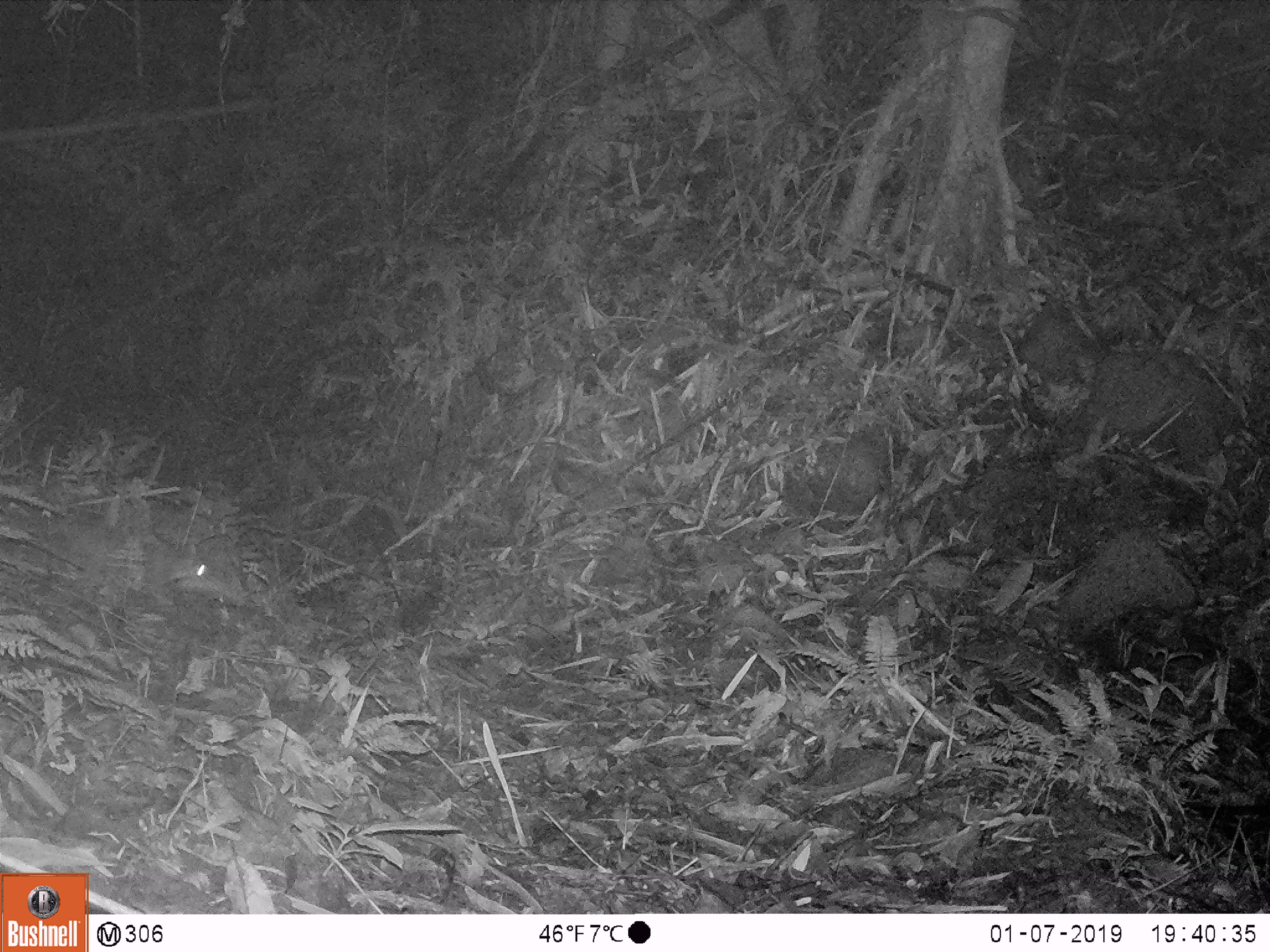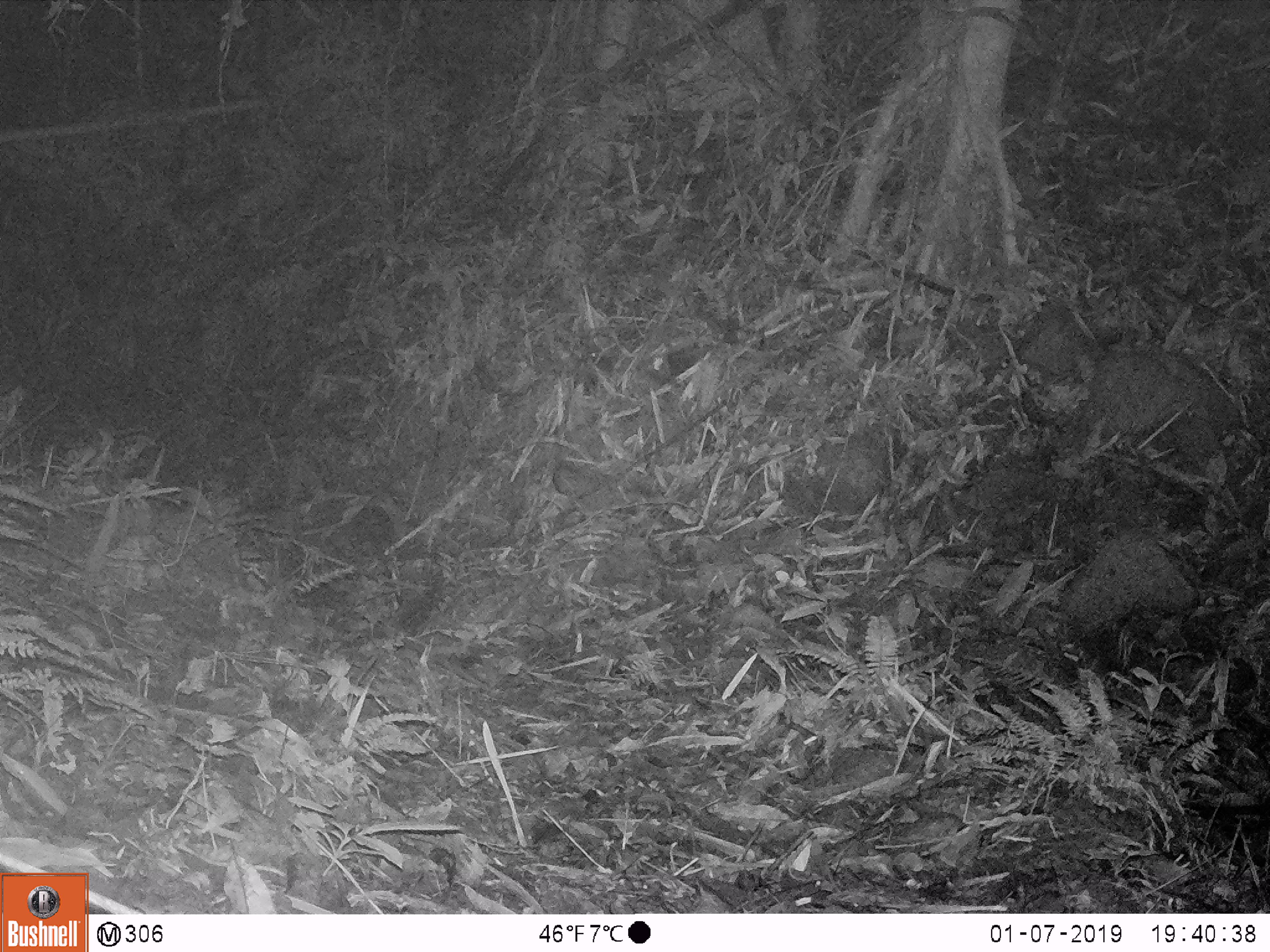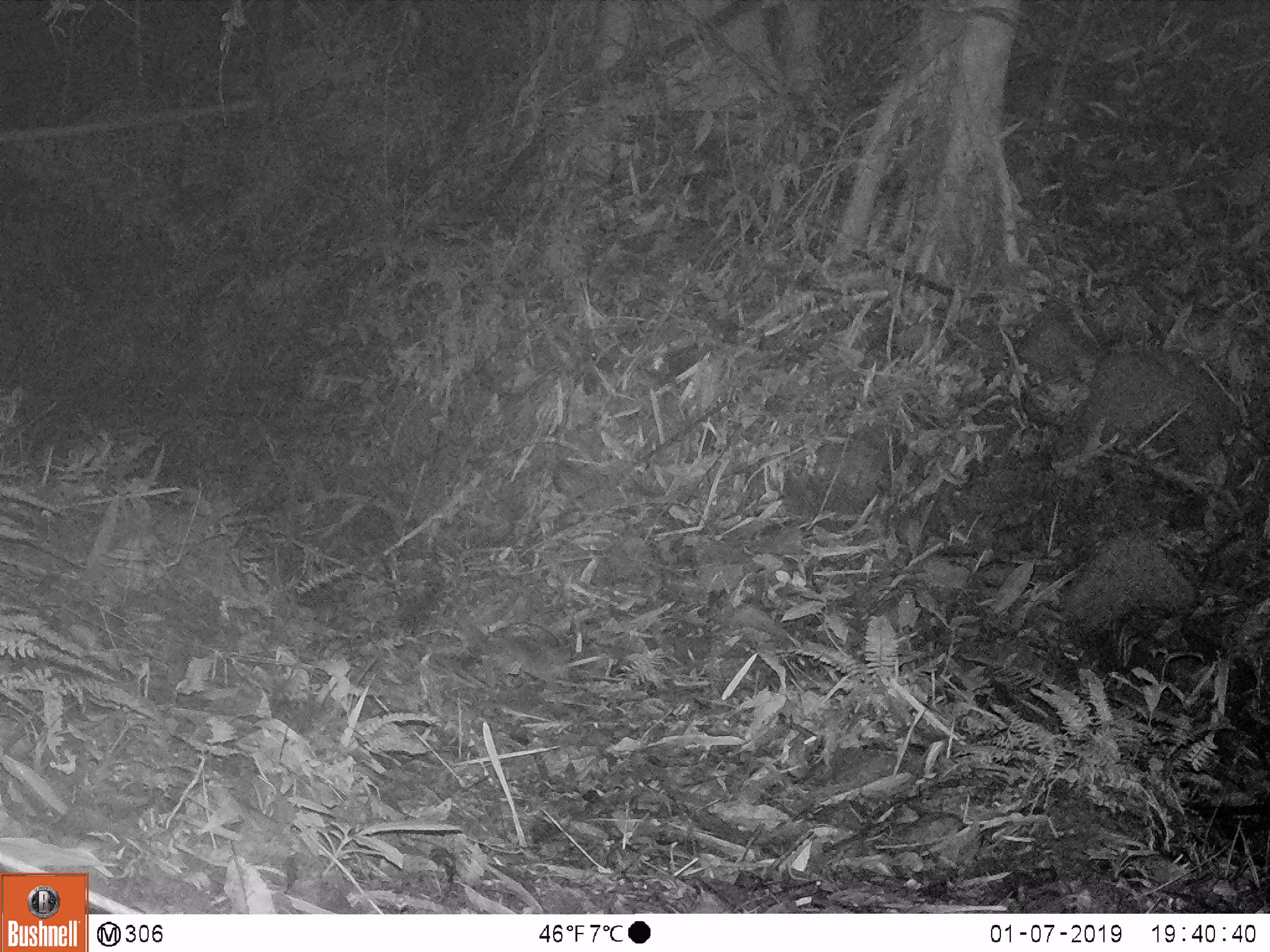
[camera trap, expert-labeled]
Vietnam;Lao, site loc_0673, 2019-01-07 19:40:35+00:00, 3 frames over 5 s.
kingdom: Animalia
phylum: Chordata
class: Mammalia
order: Carnivora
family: Mustelidae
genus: Melogale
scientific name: Melogale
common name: ferret badger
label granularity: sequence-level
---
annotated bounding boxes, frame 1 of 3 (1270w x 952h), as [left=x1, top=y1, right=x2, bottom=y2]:
ferret badger: [left=159, top=560, right=248, bottom=608]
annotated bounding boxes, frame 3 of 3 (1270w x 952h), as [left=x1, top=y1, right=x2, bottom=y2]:
ferret badger: [left=456, top=611, right=566, bottom=684]